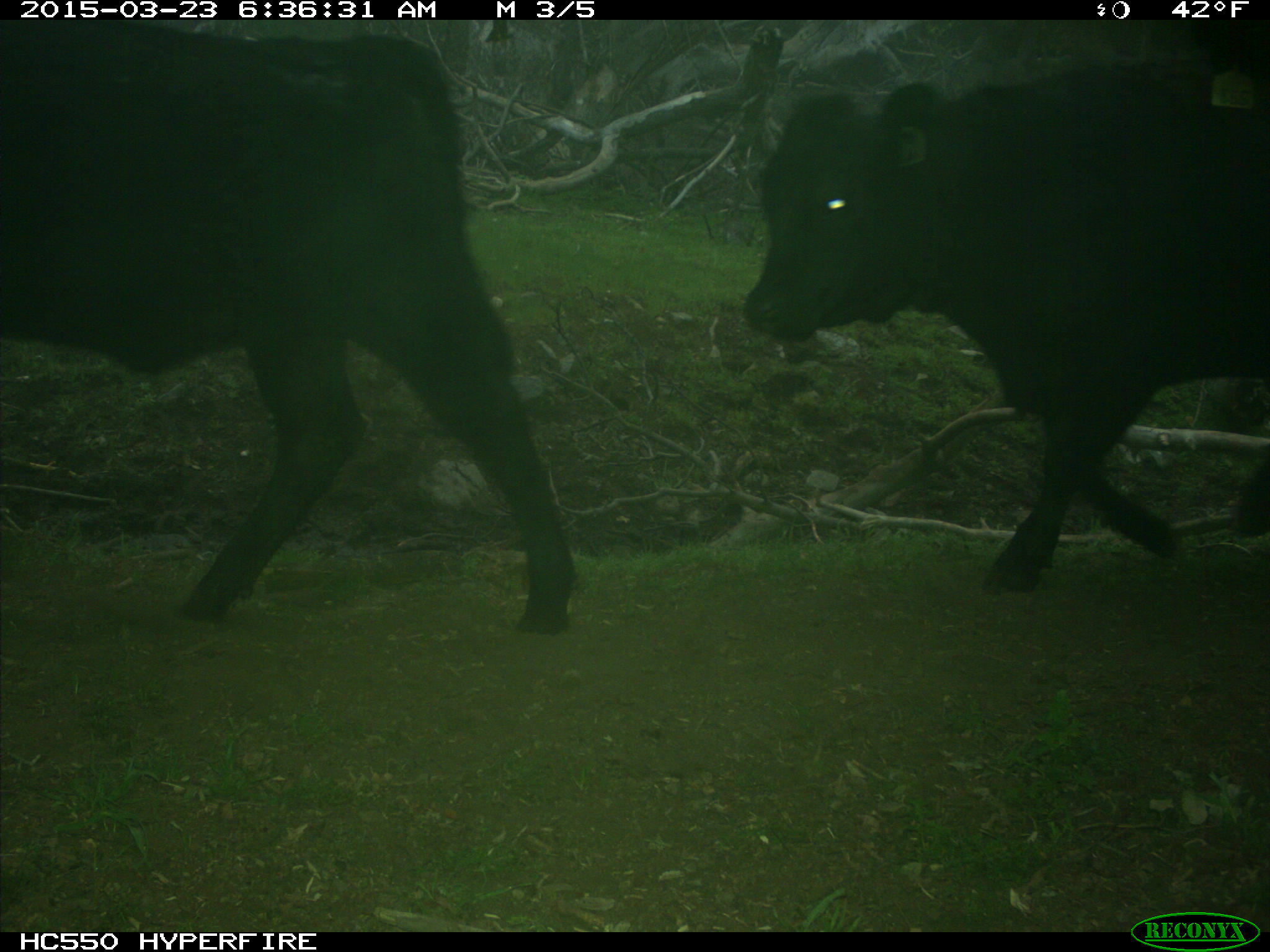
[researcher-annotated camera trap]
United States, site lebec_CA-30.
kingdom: Animalia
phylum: Chordata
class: Mammalia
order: Artiodactyla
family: Bovidae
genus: Bos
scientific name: Bos taurus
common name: domestic cow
Bos taurus (domestic cow).